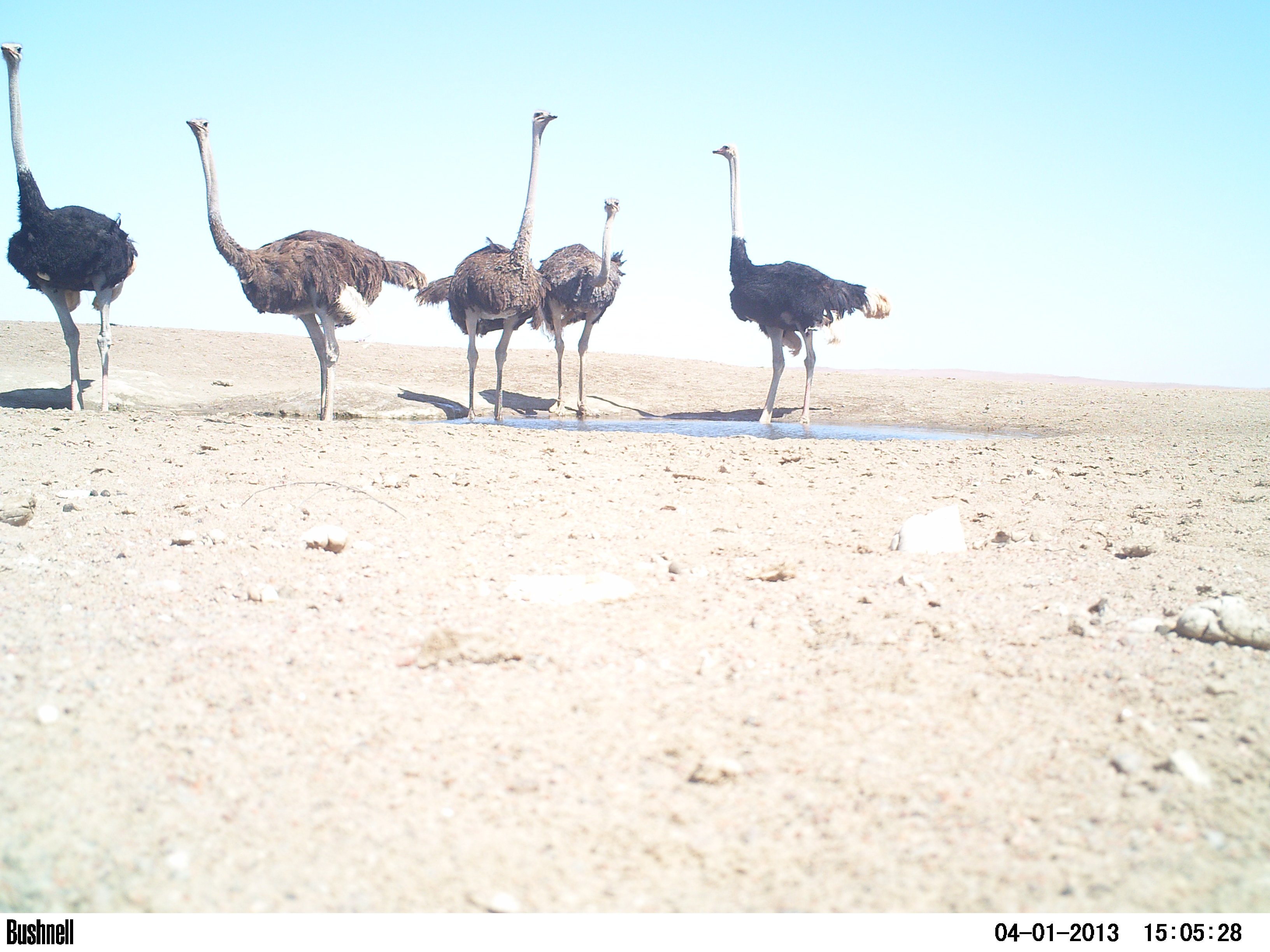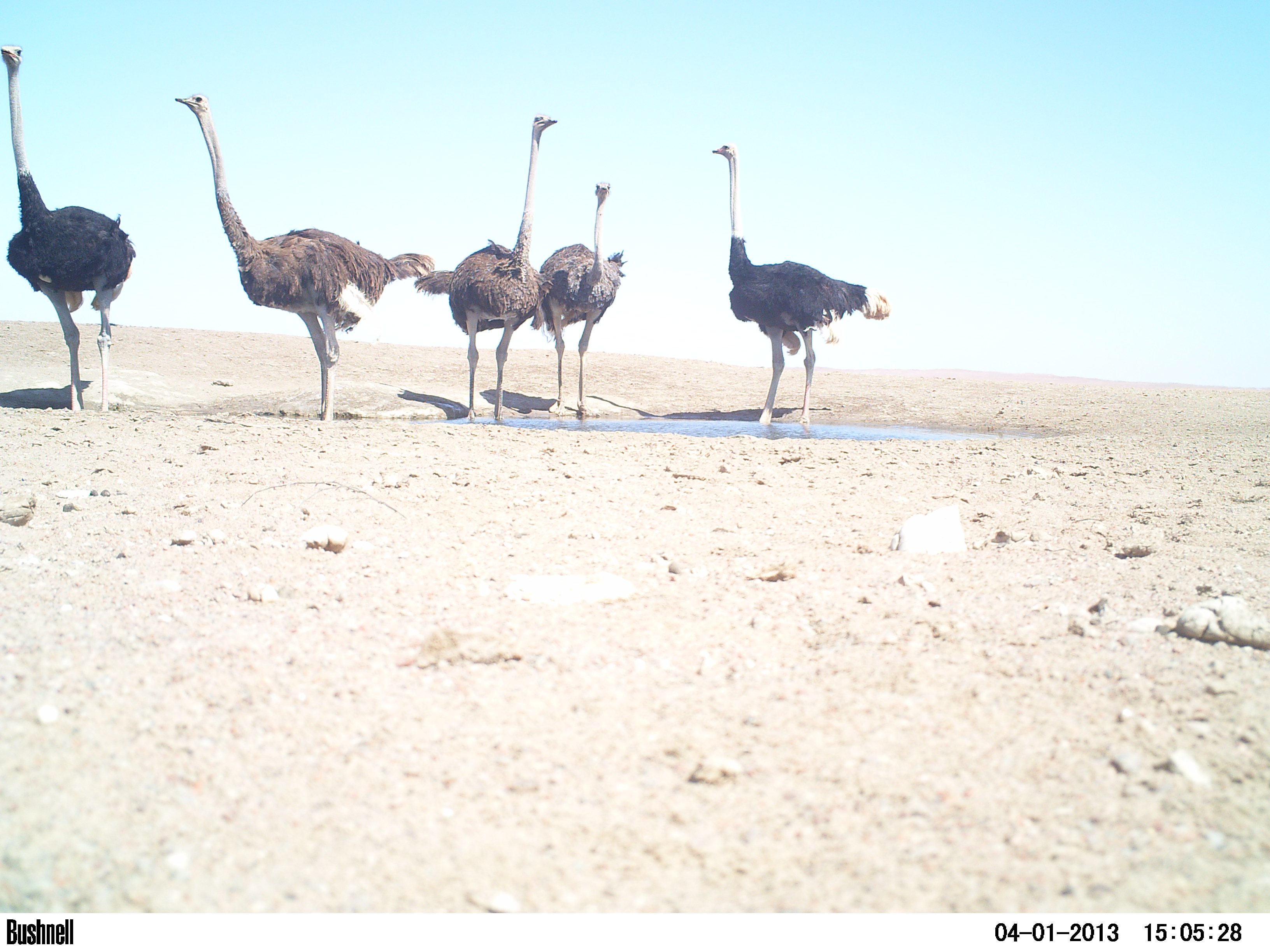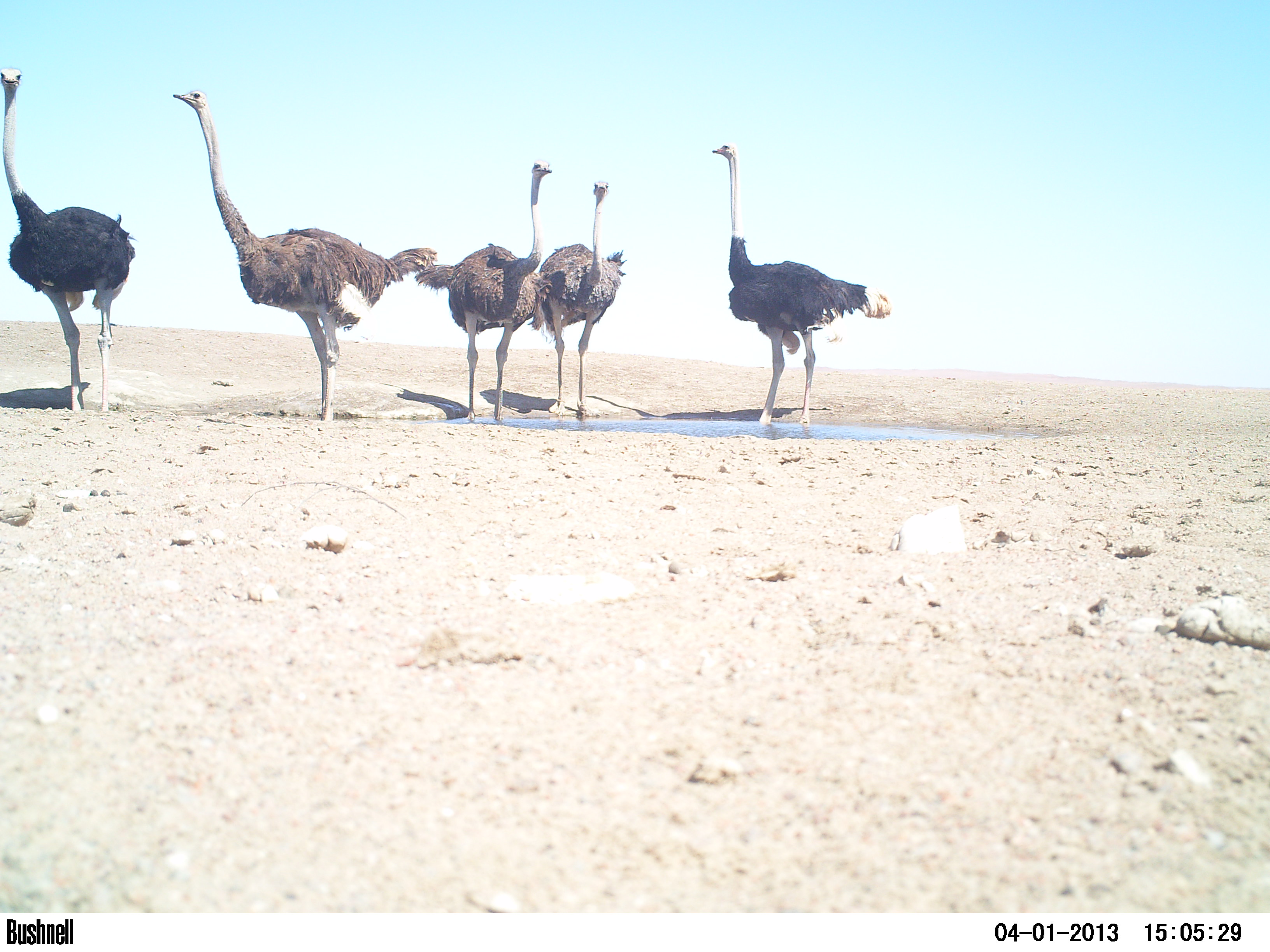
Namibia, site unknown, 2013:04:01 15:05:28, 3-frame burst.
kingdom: Animalia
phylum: Chordata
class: Aves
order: Struthioniformes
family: Struthionidae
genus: Struthio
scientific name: Struthio camelus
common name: common ostrich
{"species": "Struthio camelus (common ostrich)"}